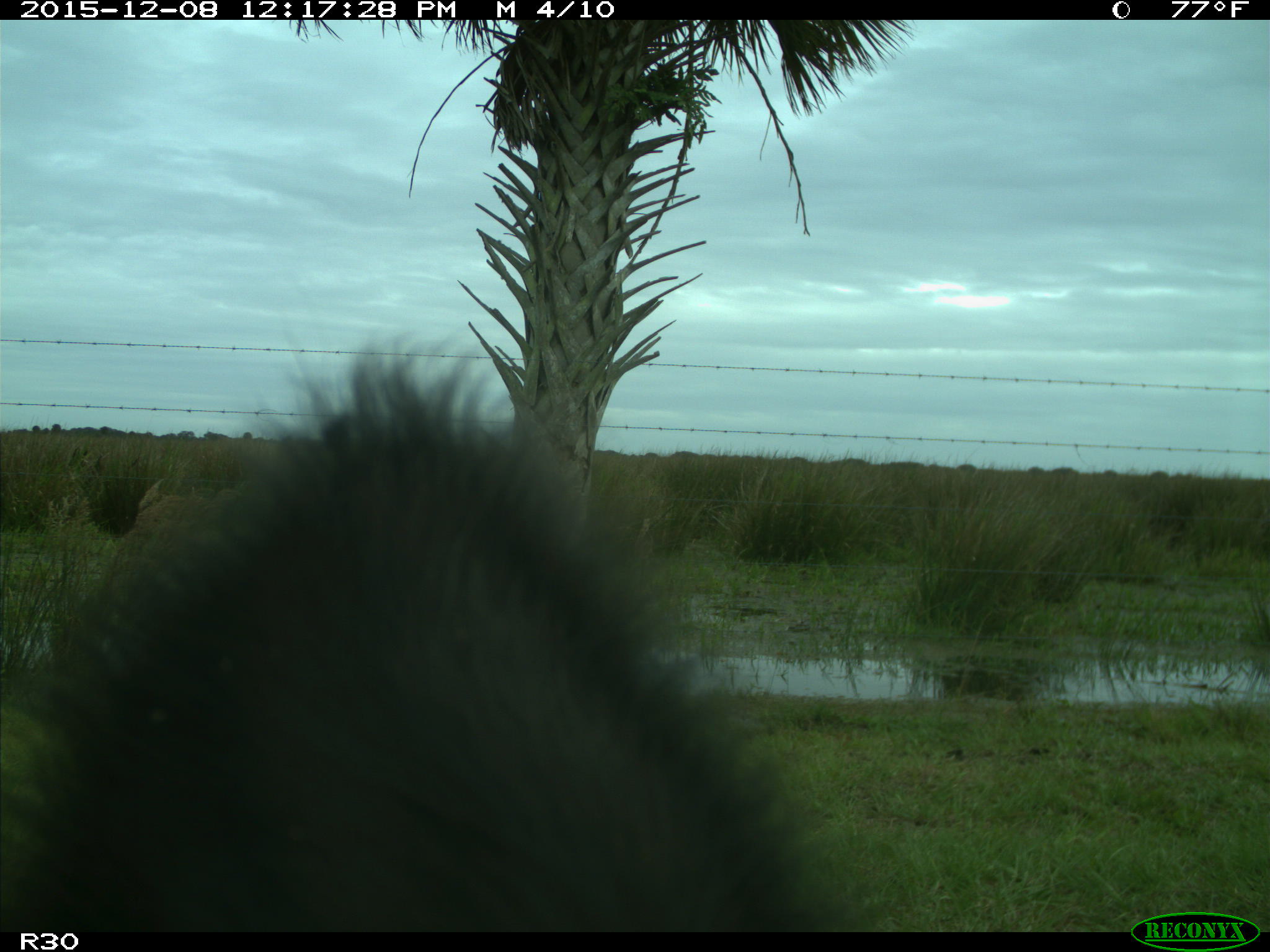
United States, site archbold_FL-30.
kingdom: Animalia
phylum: Chordata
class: Mammalia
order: Artiodactyla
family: Bovidae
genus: Bos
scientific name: Bos taurus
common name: domestic cow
Bos taurus (domestic cow).